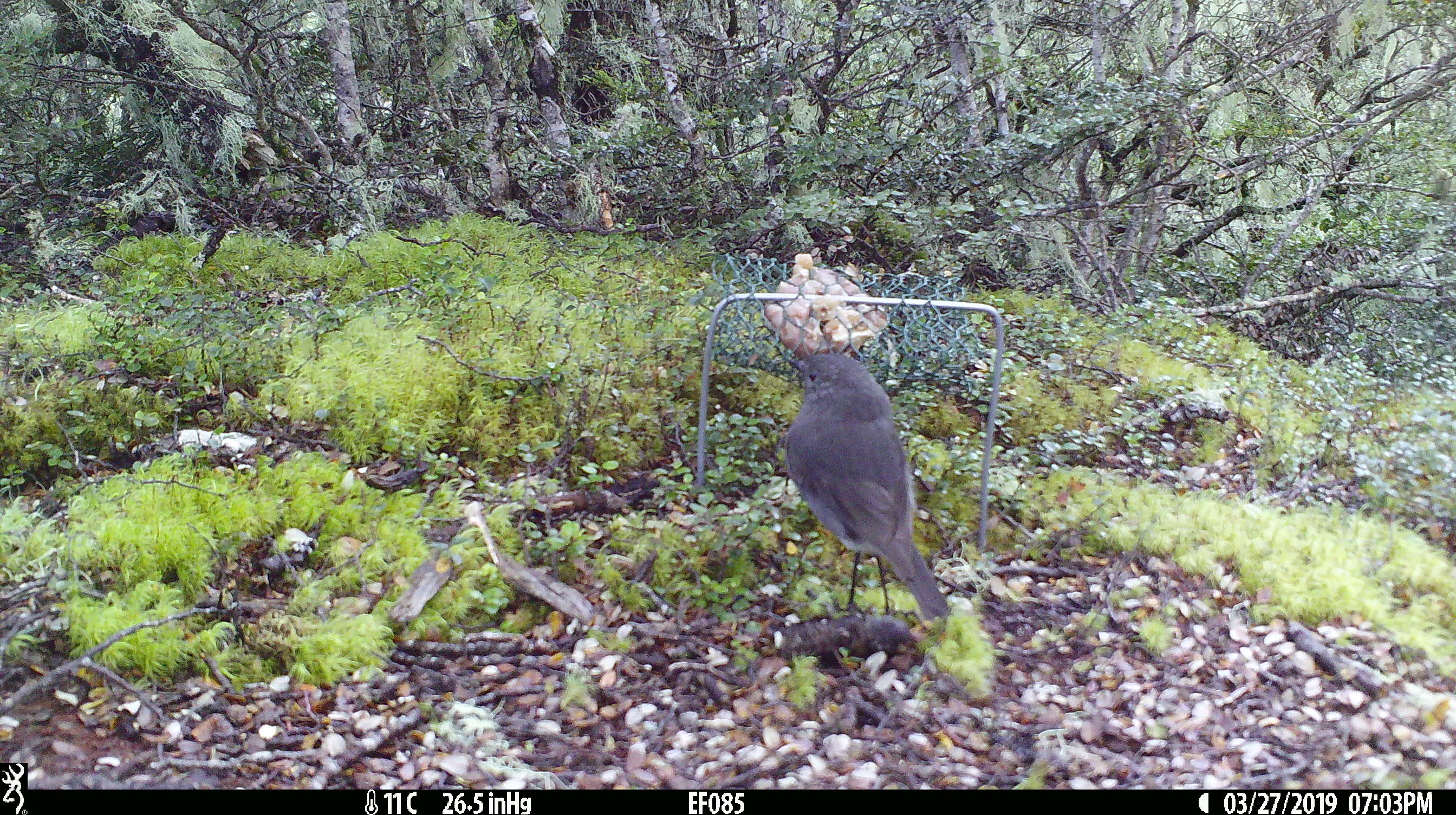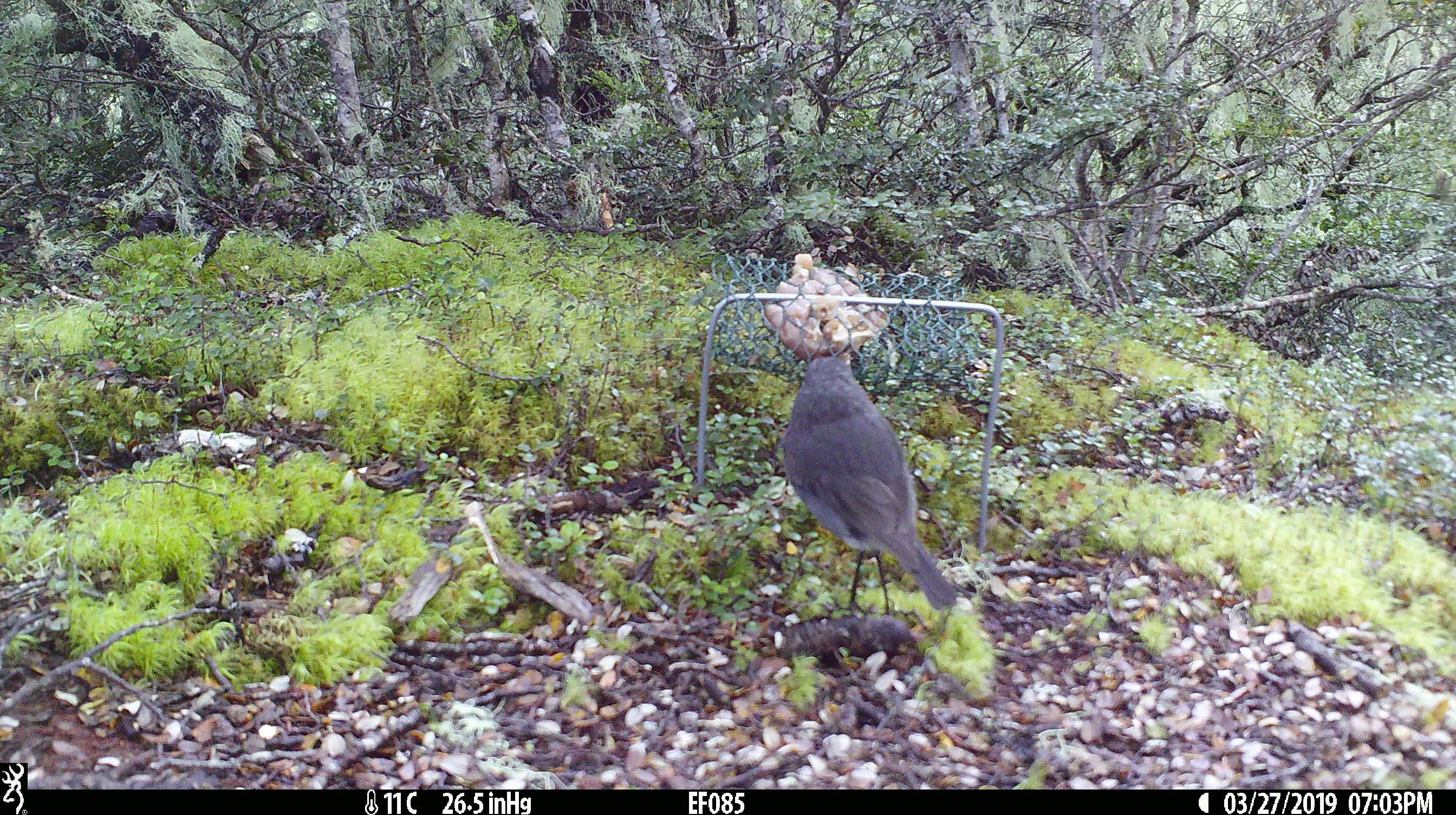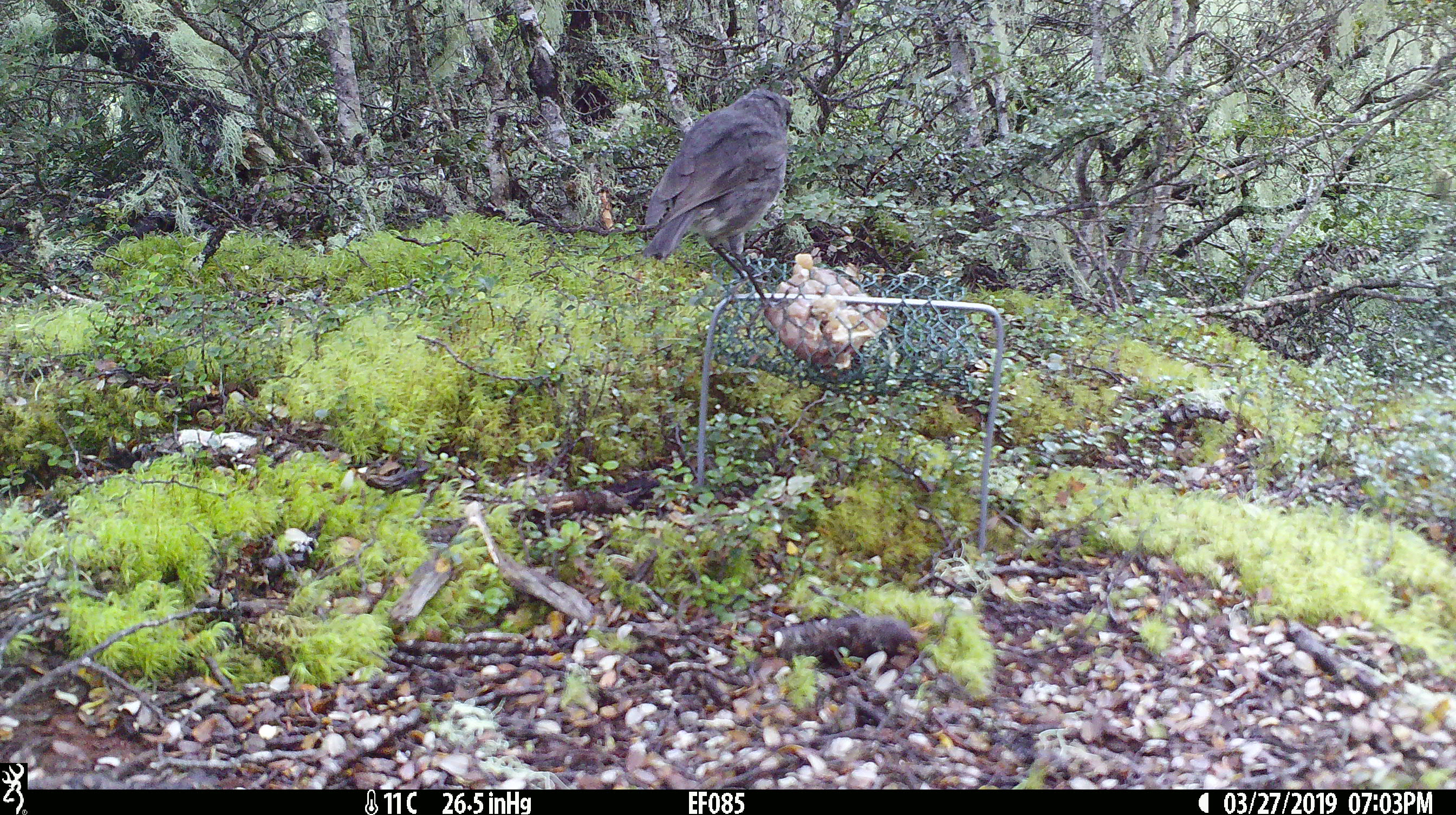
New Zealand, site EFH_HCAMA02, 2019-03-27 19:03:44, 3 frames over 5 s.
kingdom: Animalia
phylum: Chordata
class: Aves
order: Passeriformes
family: Petroicidae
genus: Petroica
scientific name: Petroica australis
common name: new zealand robin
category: robin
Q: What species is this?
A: Robin (new zealand robin) (Petroica australis).